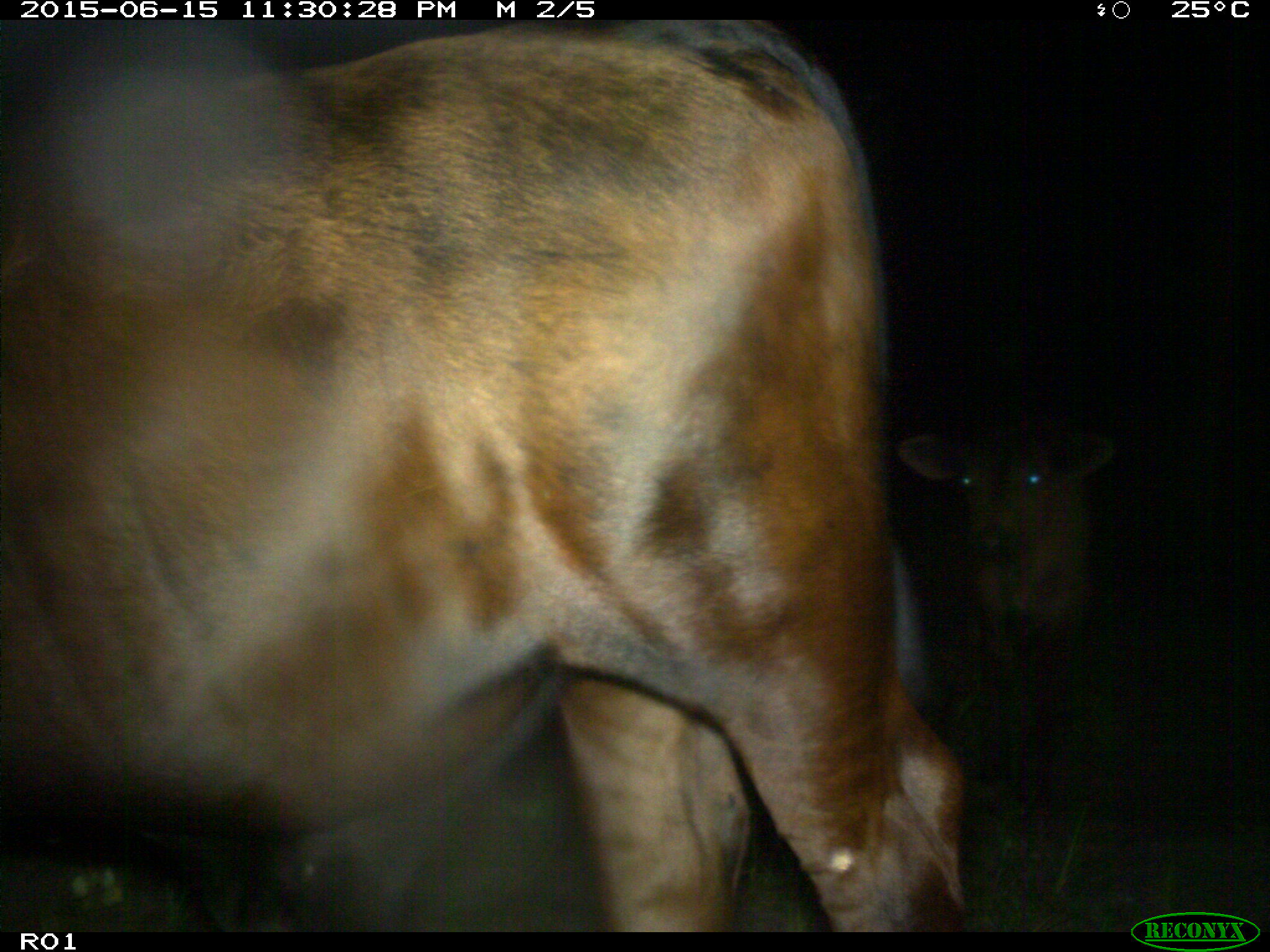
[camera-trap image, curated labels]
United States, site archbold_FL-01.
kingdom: Animalia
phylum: Chordata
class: Mammalia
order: Artiodactyla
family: Bovidae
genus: Bos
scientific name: Bos taurus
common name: domestic cow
Bos taurus (domestic cow).